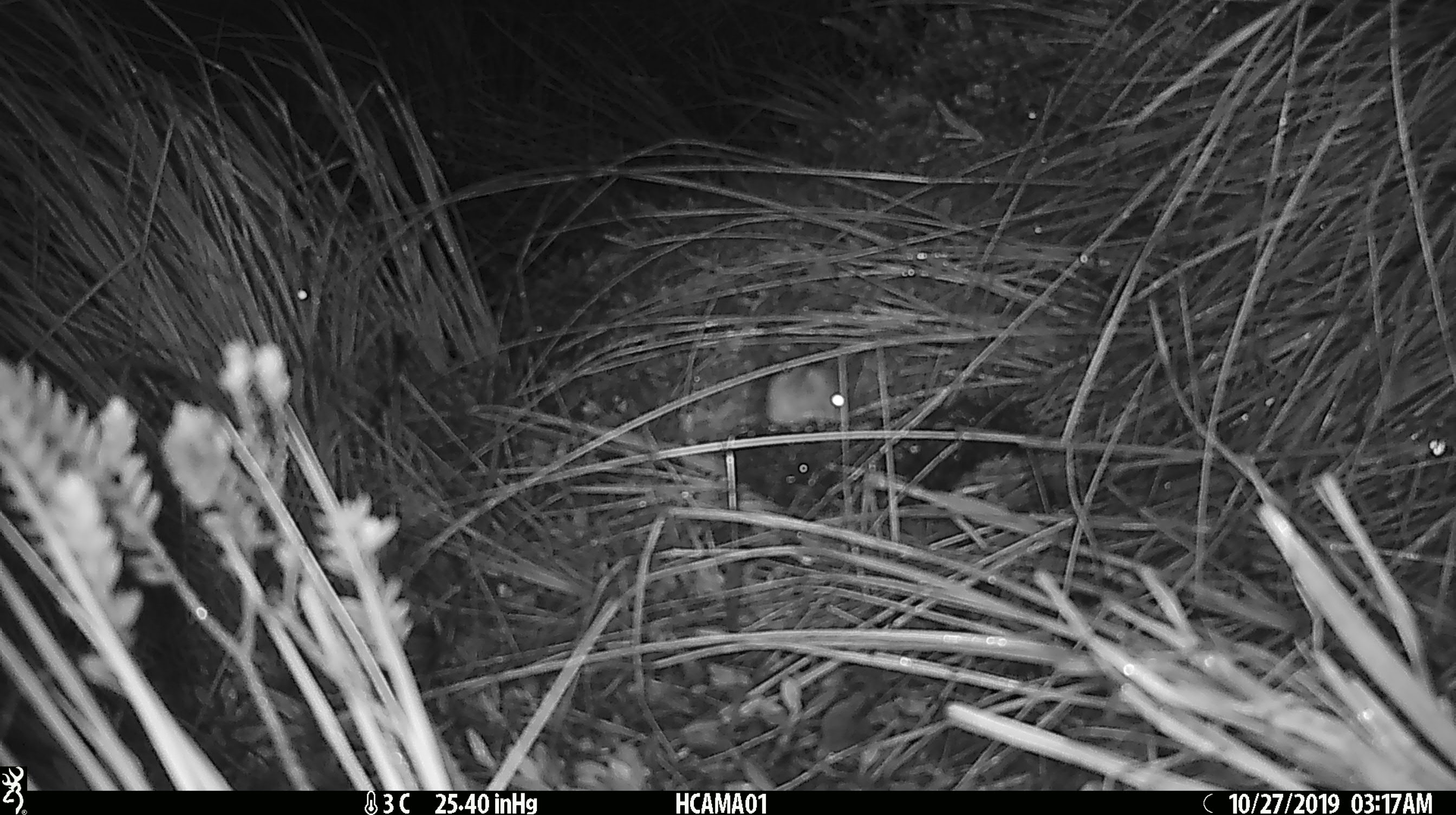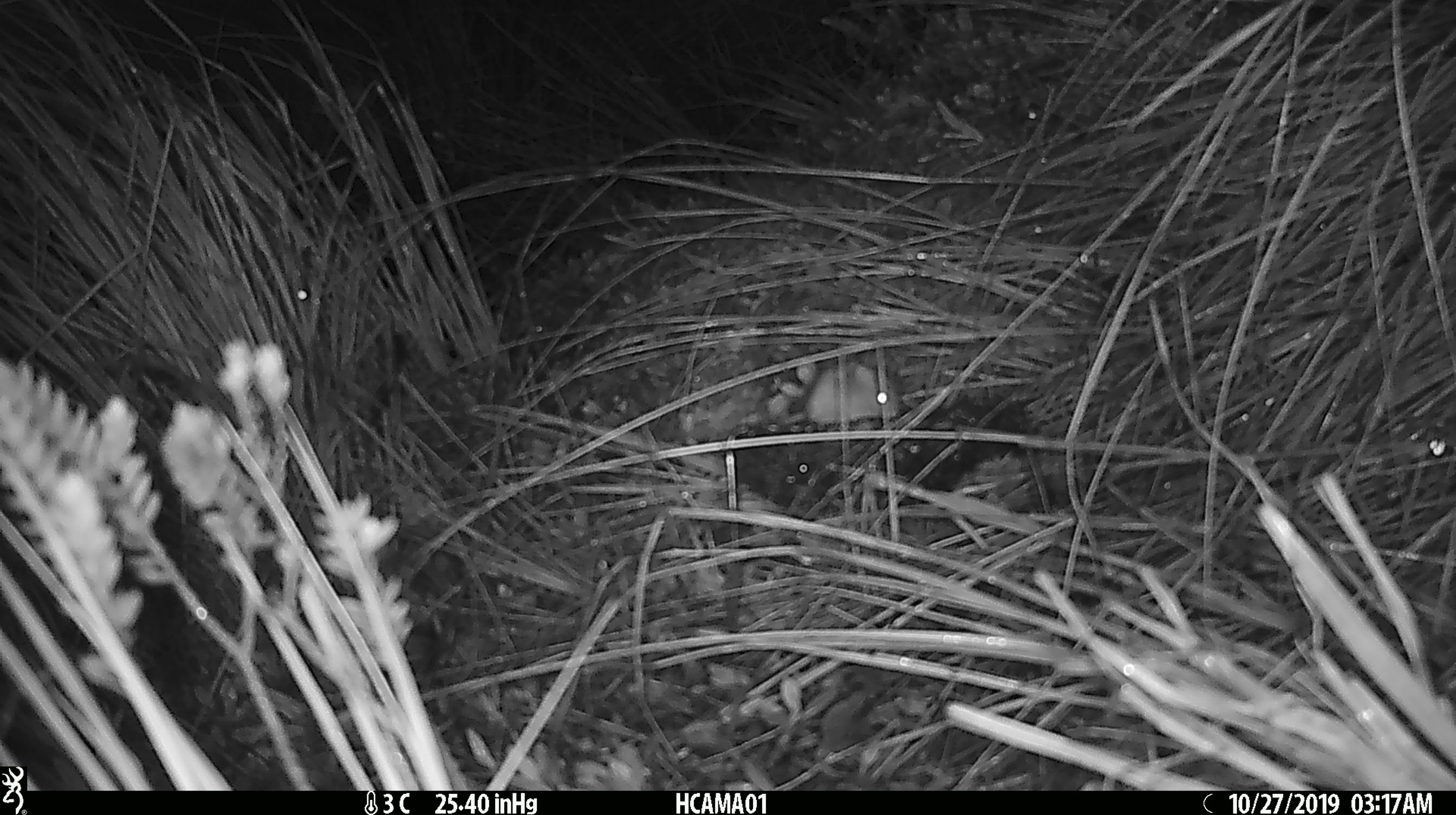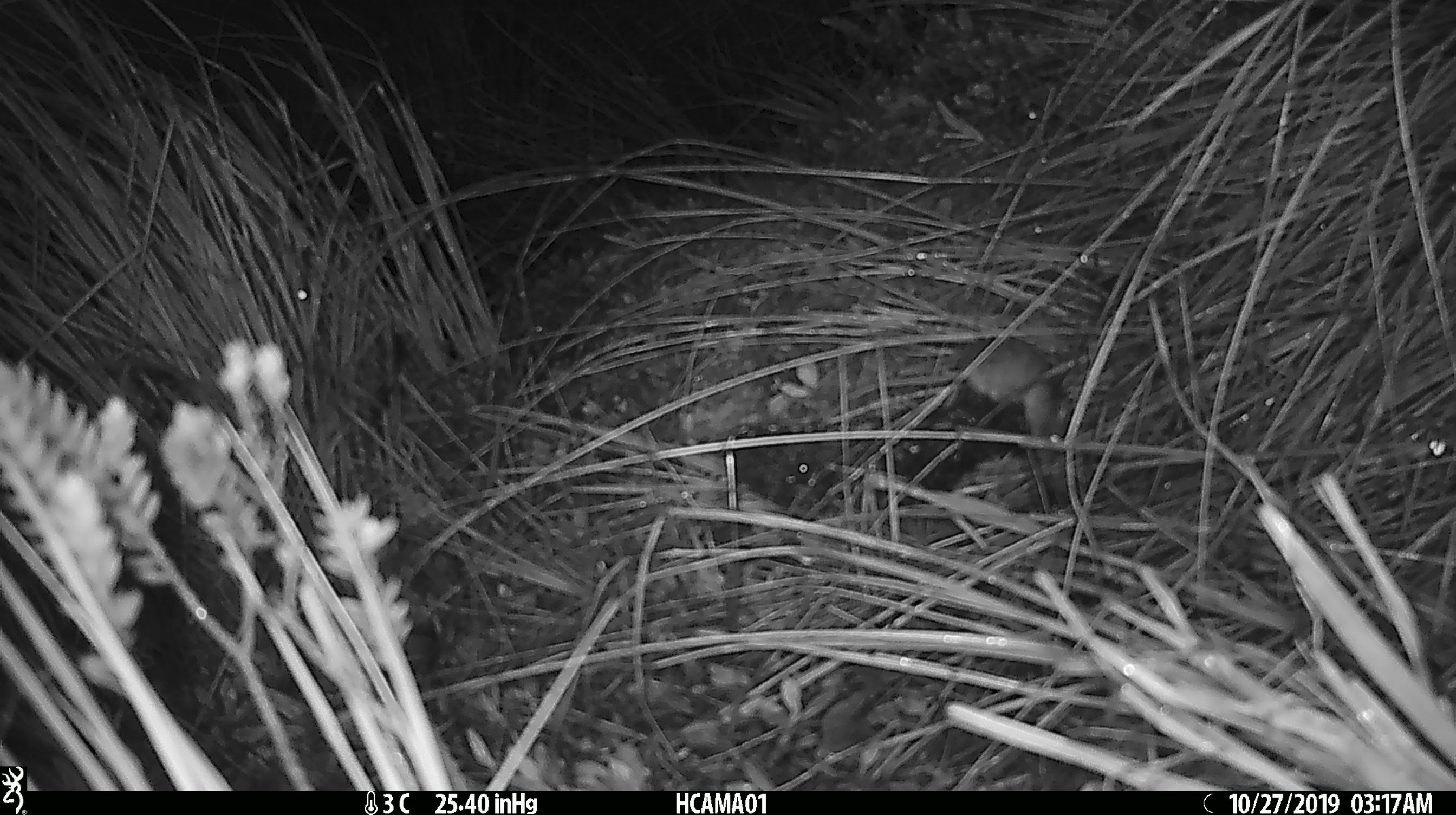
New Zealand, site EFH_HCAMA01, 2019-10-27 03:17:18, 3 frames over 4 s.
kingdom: Animalia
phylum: Chordata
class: Mammalia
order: Rodentia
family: Muridae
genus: Mus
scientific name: Mus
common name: mouse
Mouse (Mus).